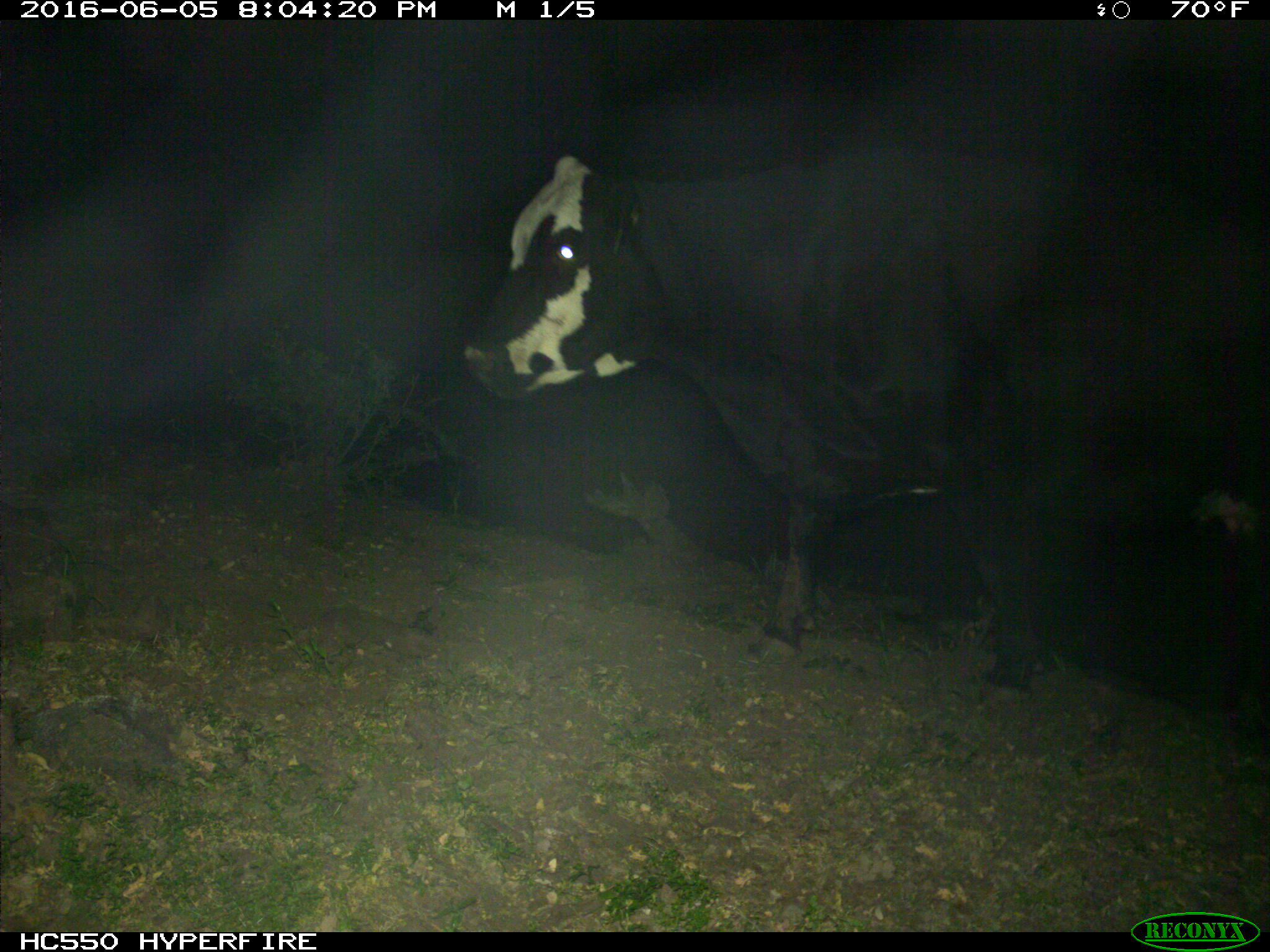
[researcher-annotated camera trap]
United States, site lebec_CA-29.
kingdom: Animalia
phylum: Chordata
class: Mammalia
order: Artiodactyla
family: Bovidae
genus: Bos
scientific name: Bos taurus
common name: domestic cow